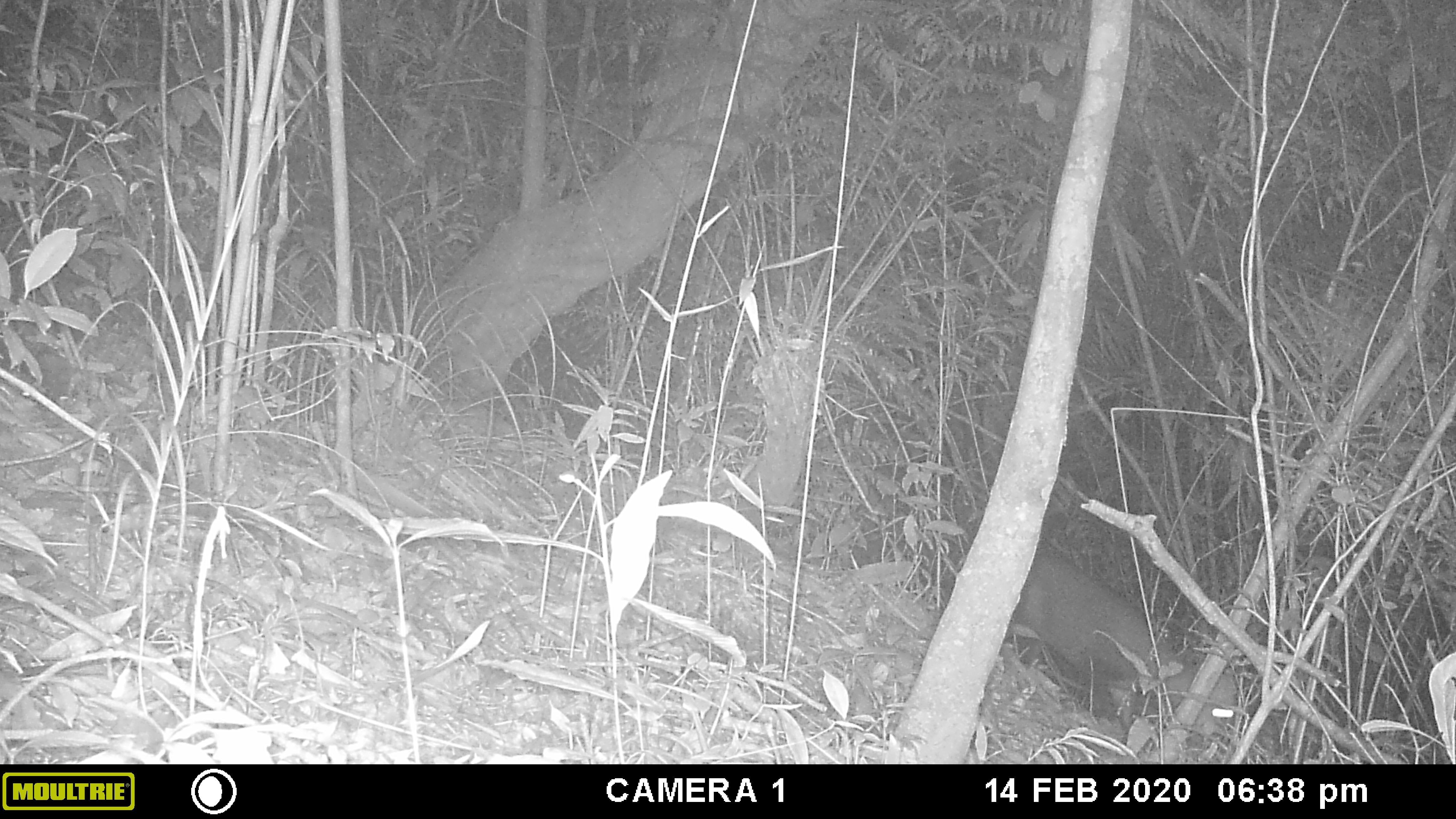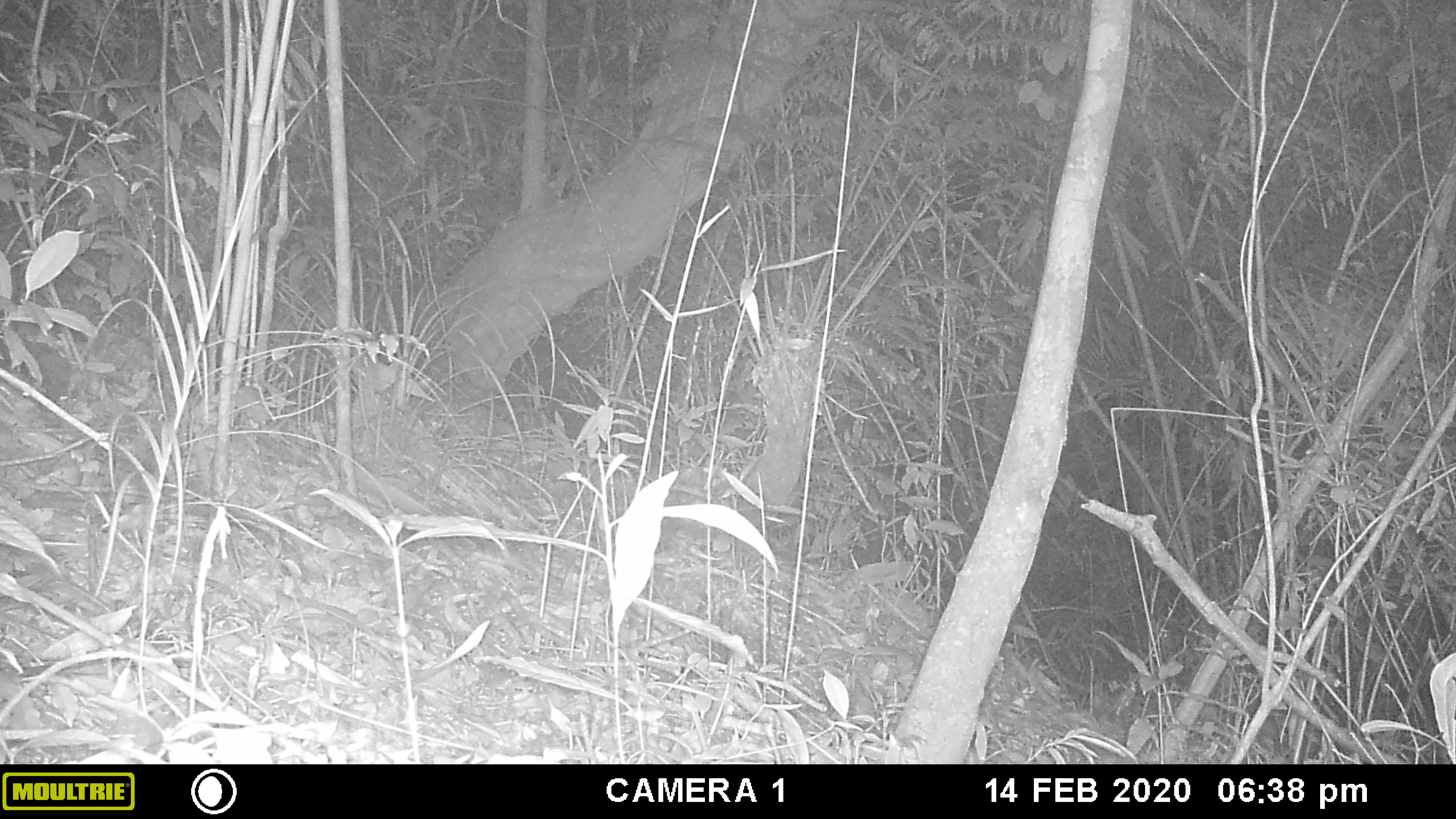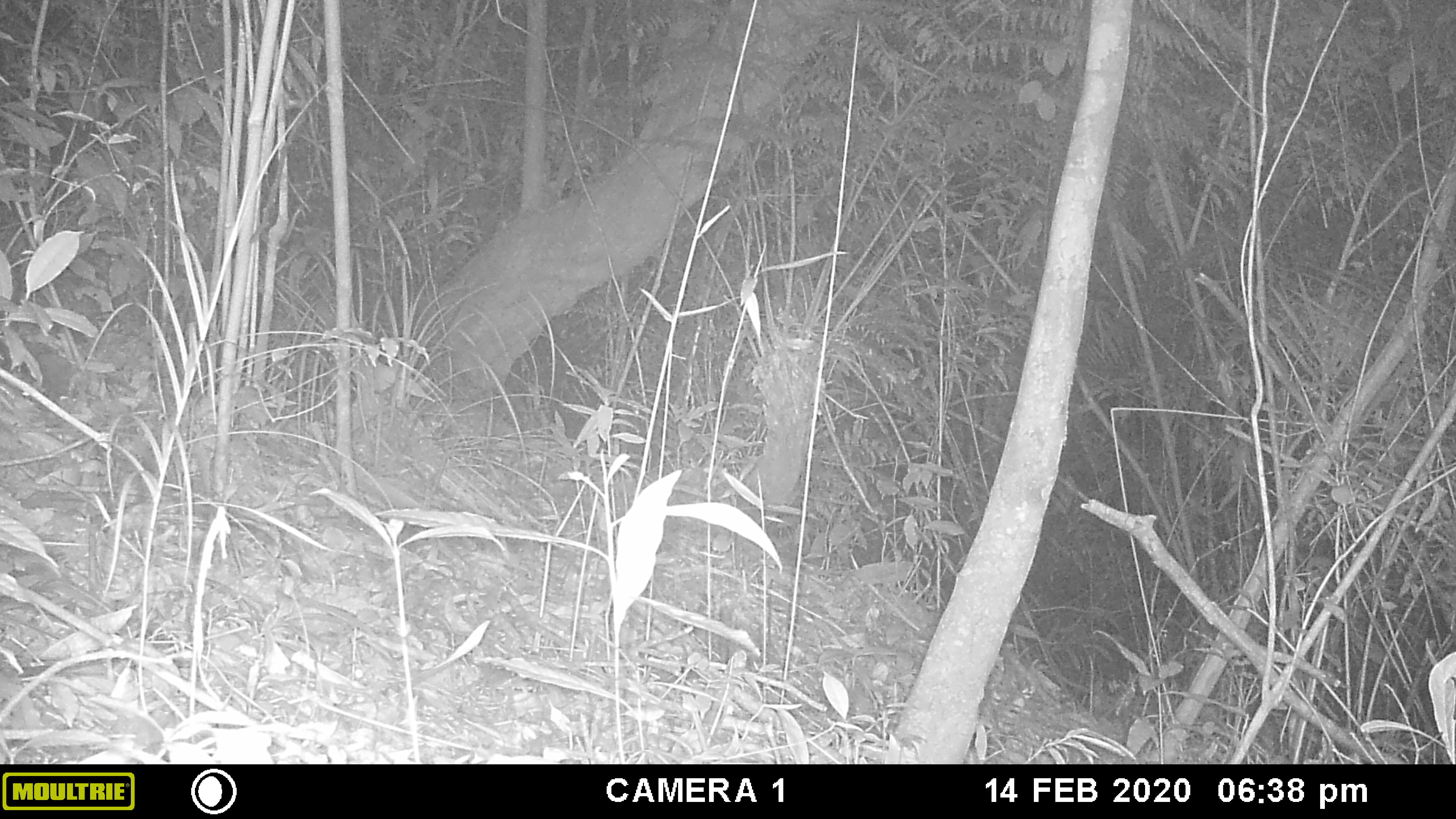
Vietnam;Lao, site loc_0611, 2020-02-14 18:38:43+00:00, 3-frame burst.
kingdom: Animalia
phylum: Chordata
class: Mammalia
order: Artiodactyla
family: Cervidae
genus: Muntiacus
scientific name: Muntiacus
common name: muntjacs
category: unidentified muntjac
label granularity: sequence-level